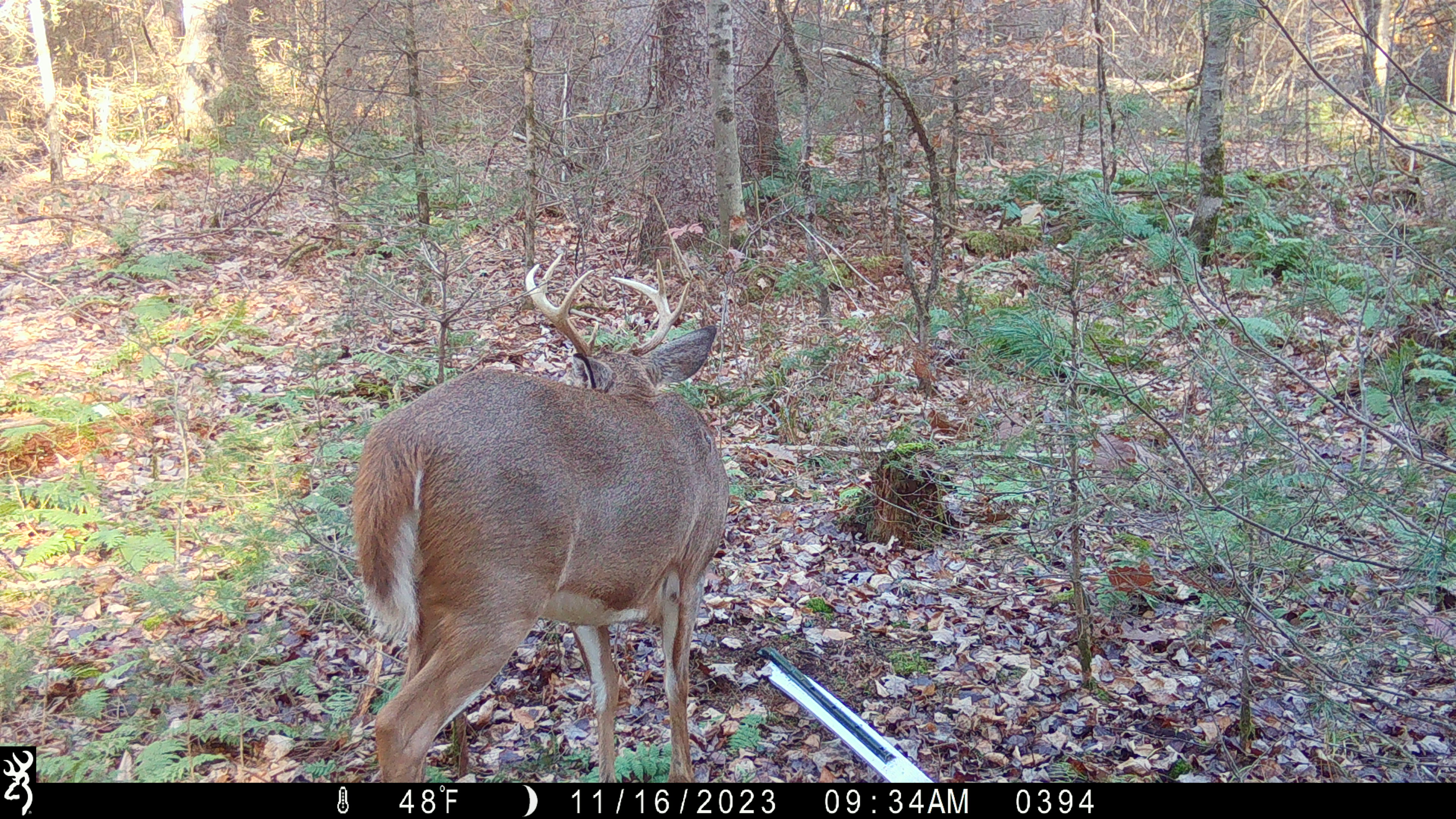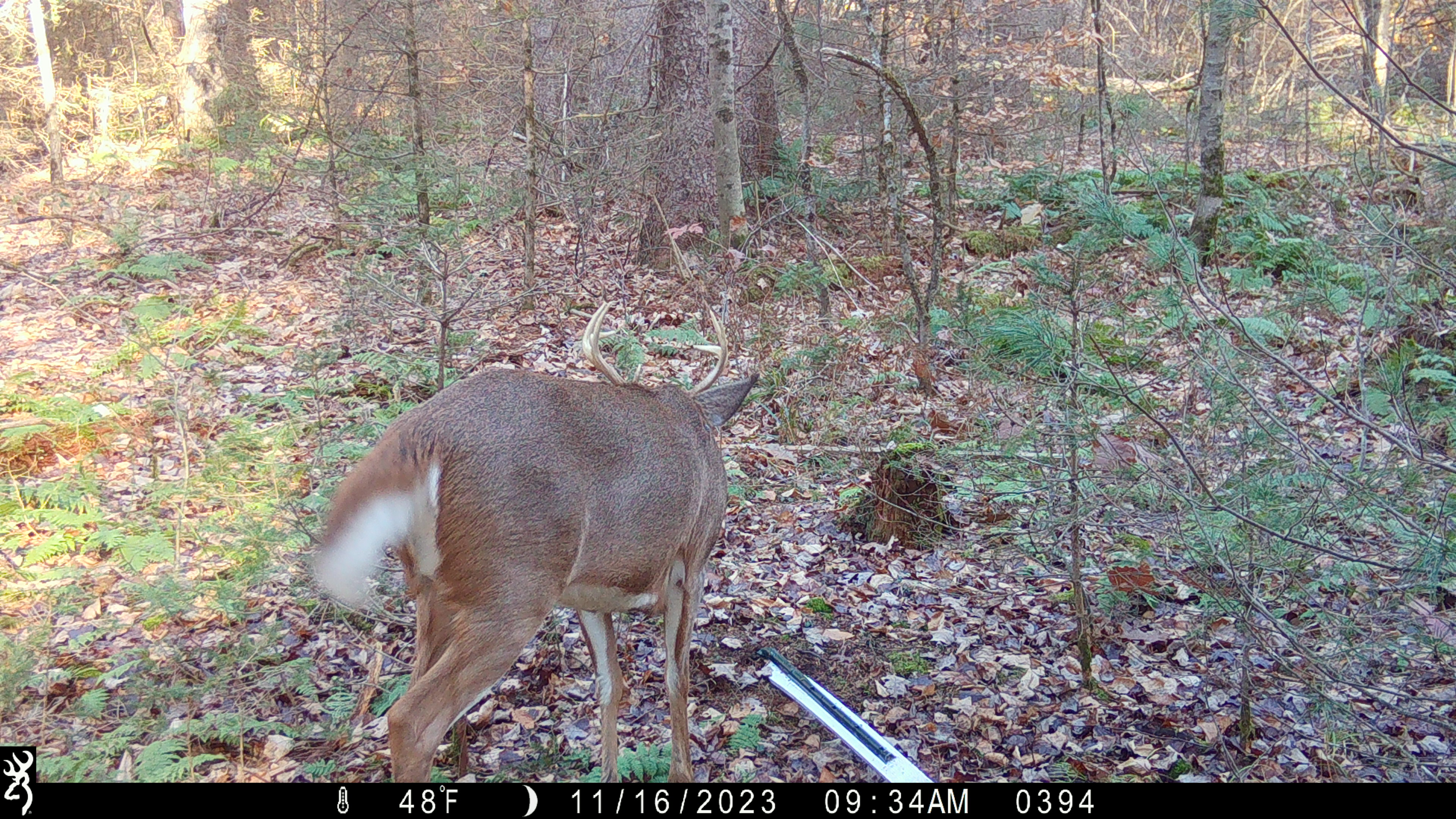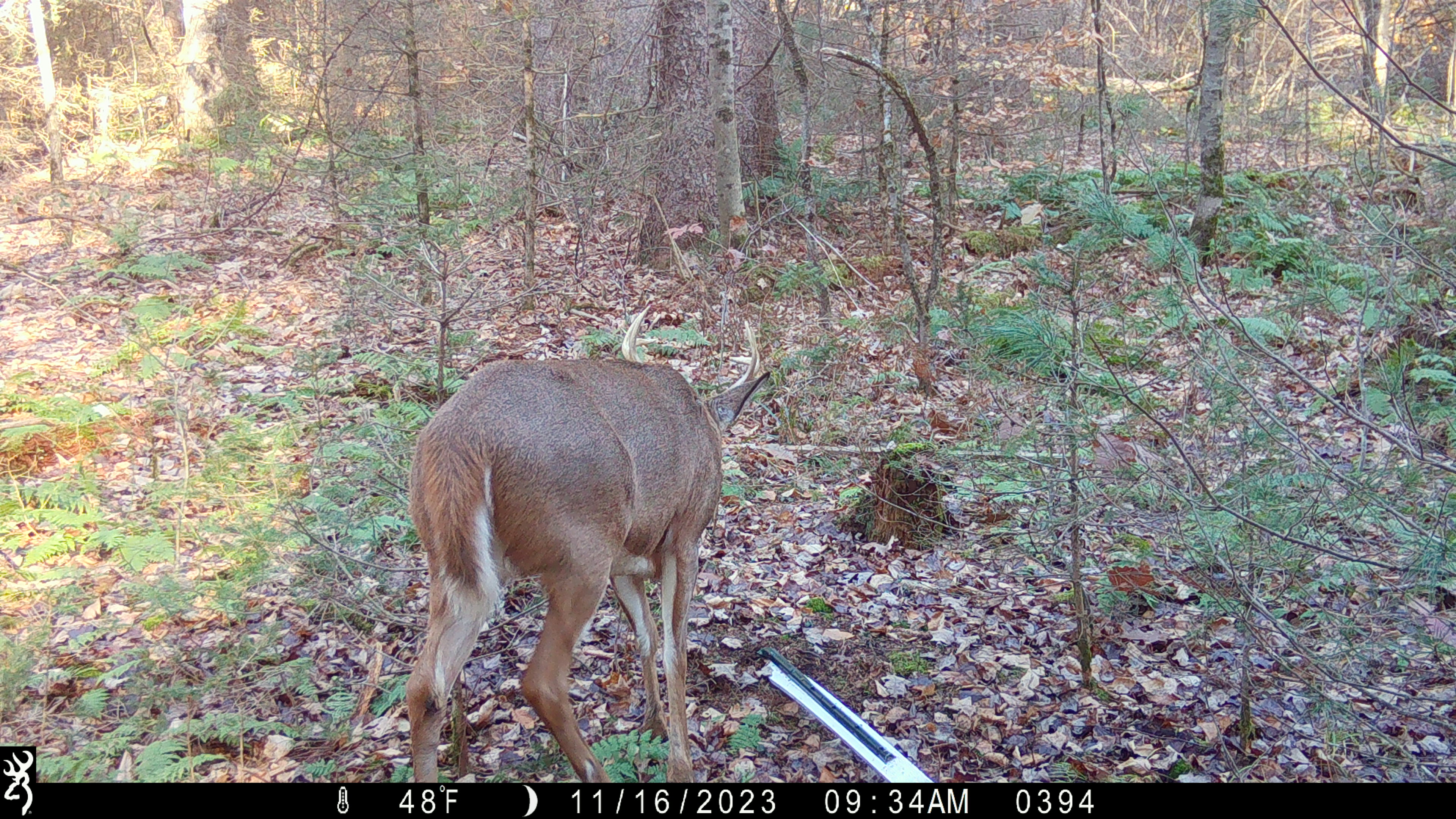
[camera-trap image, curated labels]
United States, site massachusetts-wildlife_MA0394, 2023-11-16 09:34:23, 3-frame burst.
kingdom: Animalia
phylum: Chordata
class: Mammalia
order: Artiodactyla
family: Cervidae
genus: Odocoileus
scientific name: Odocoileus virginianus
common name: white-tailed deer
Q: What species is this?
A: White-tailed deer (Odocoileus virginianus).